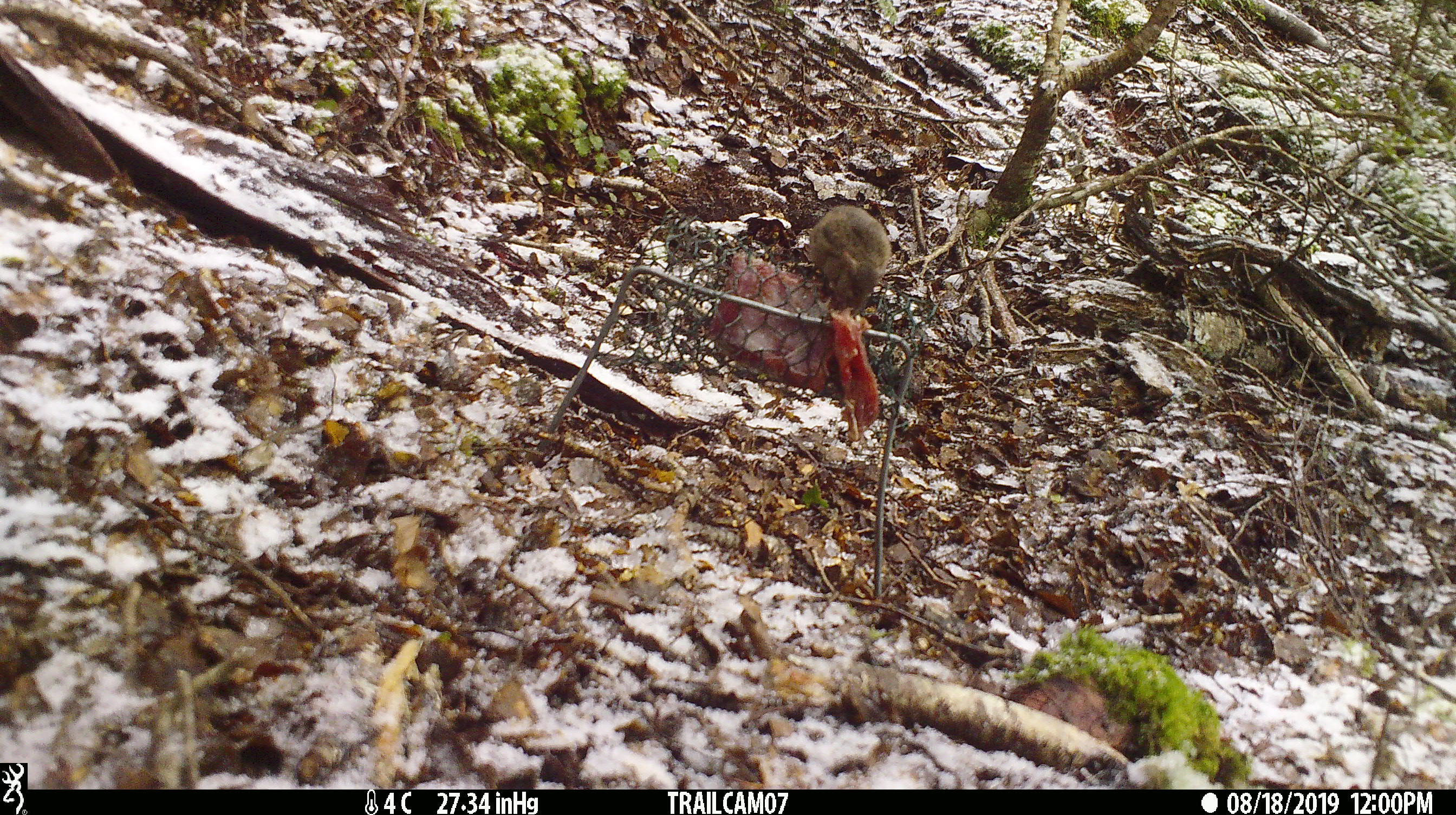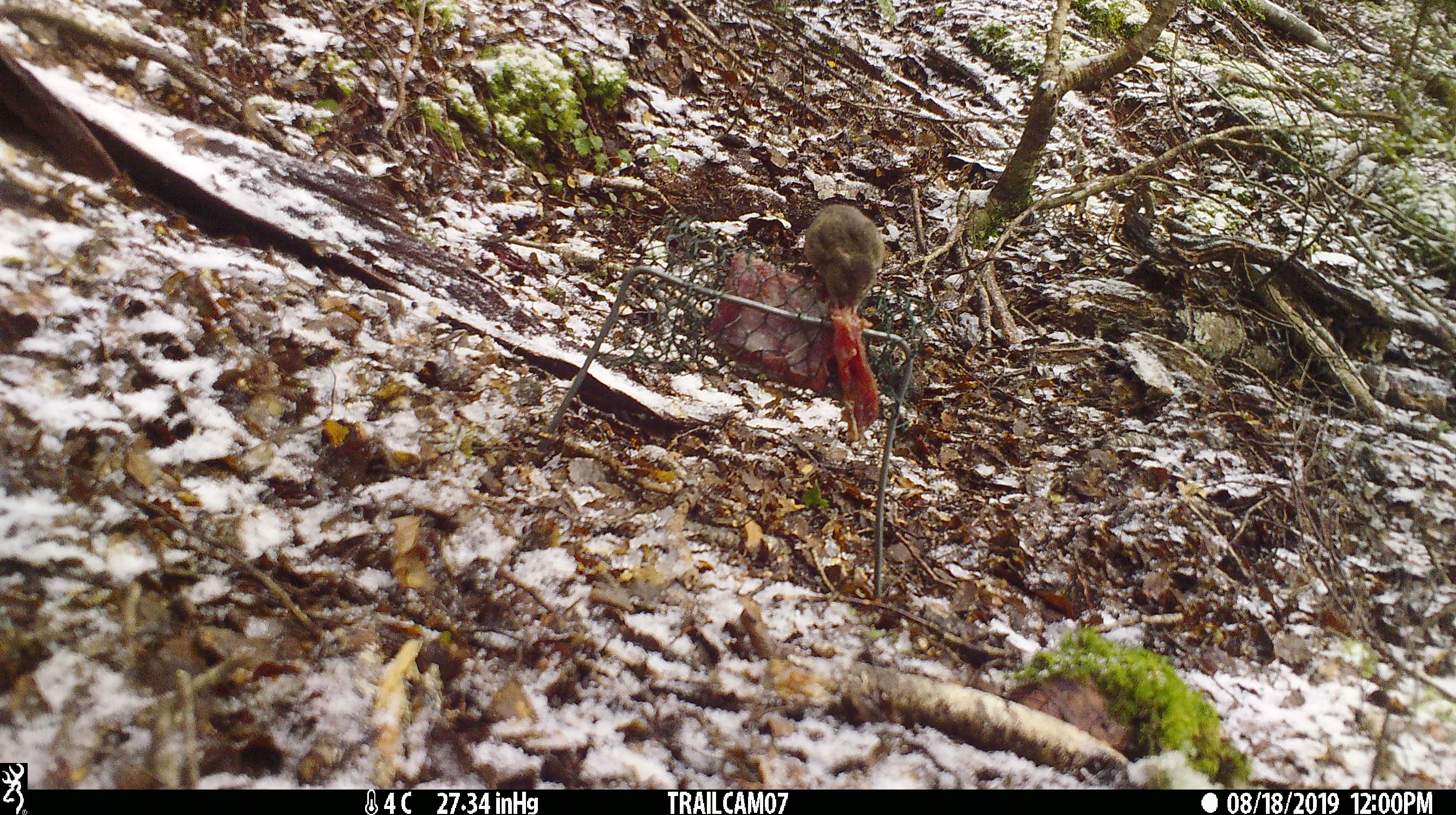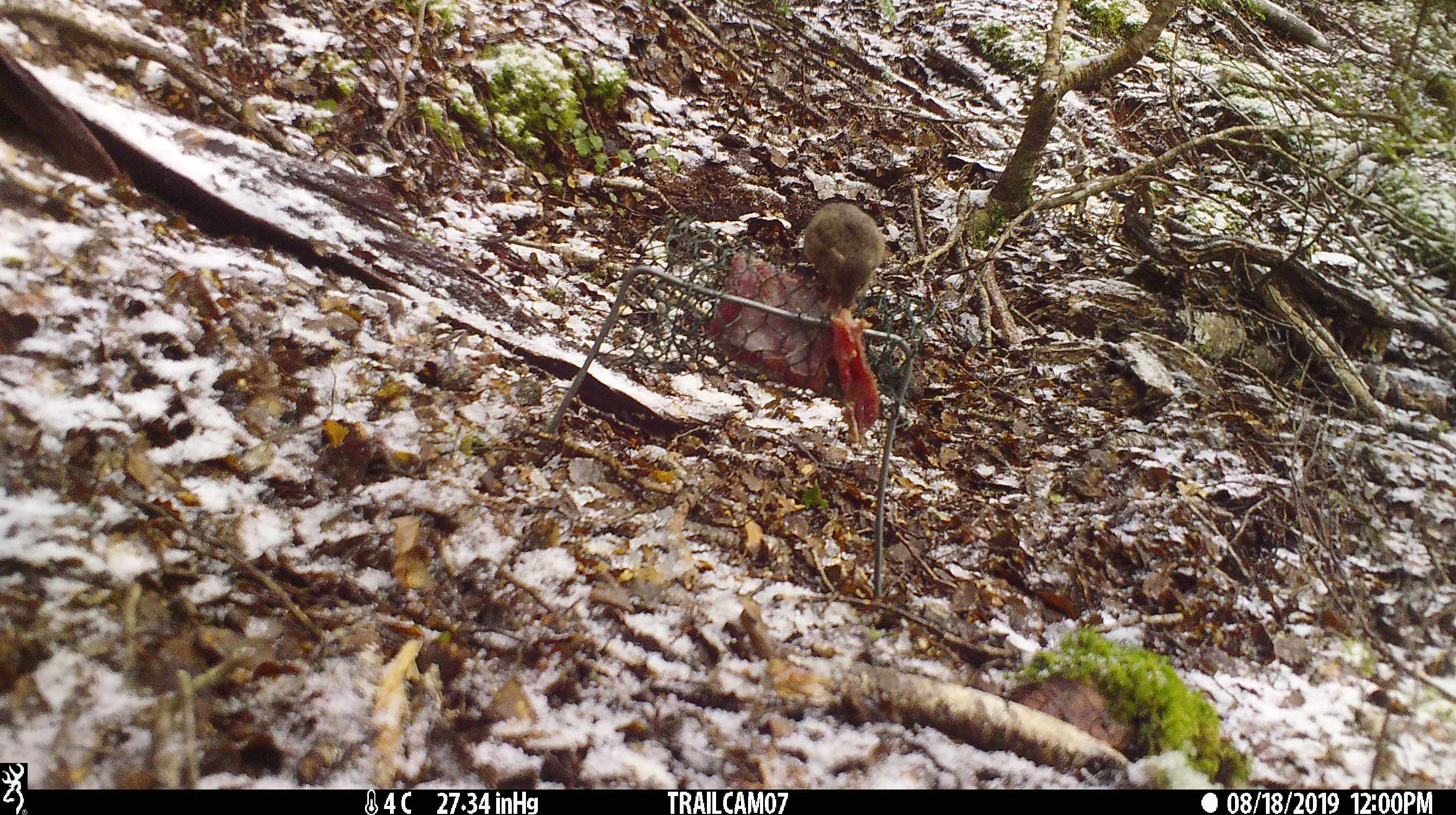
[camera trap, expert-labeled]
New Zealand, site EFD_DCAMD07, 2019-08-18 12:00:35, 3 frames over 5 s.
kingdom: Animalia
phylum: Chordata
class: Mammalia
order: Rodentia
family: Muridae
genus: Mus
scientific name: Mus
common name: mouse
Mouse (Mus).